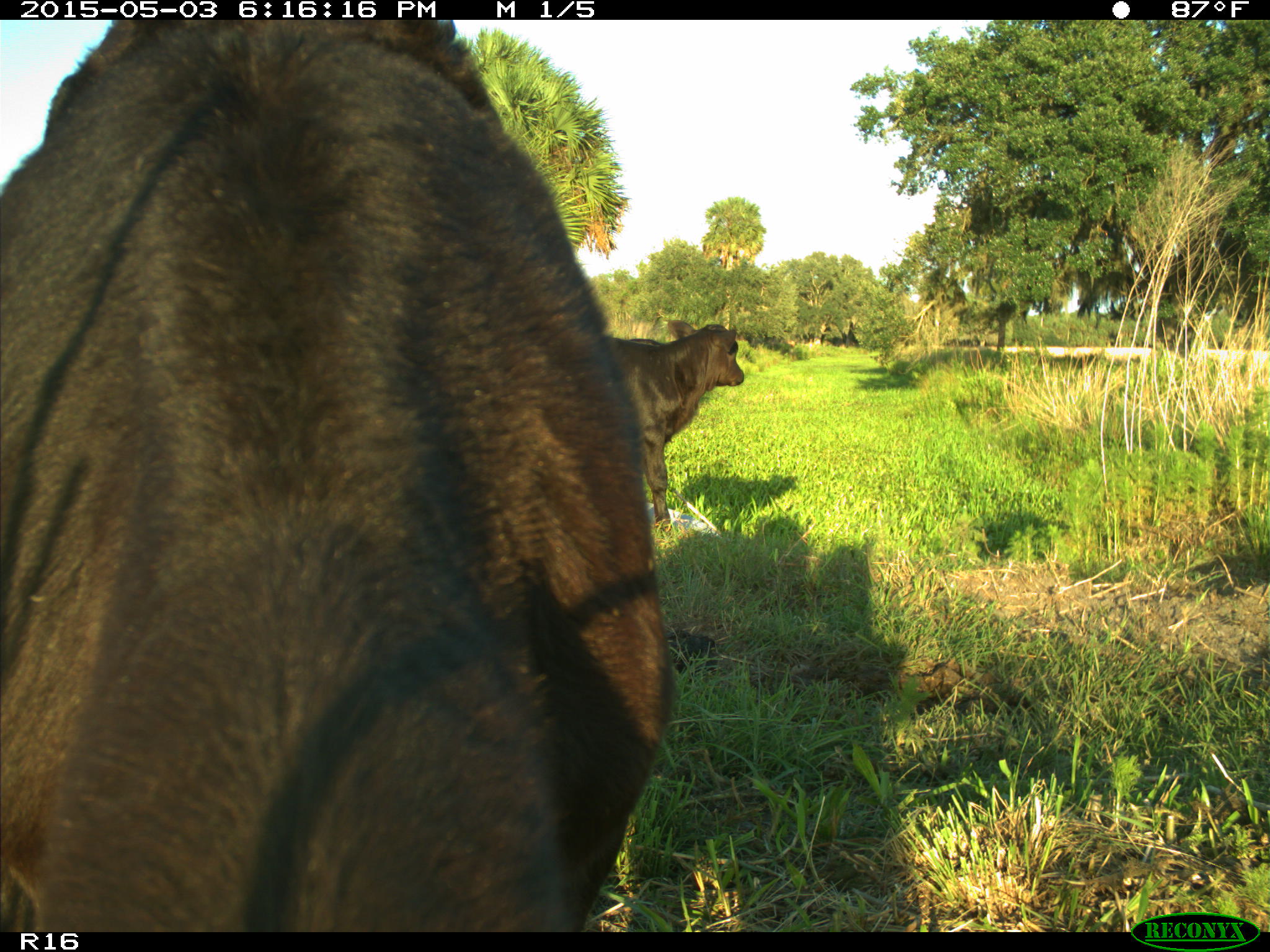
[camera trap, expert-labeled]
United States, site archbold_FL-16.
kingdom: Animalia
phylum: Chordata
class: Mammalia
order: Artiodactyla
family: Bovidae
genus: Bos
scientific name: Bos taurus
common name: domestic cow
Bos taurus (domestic cow).